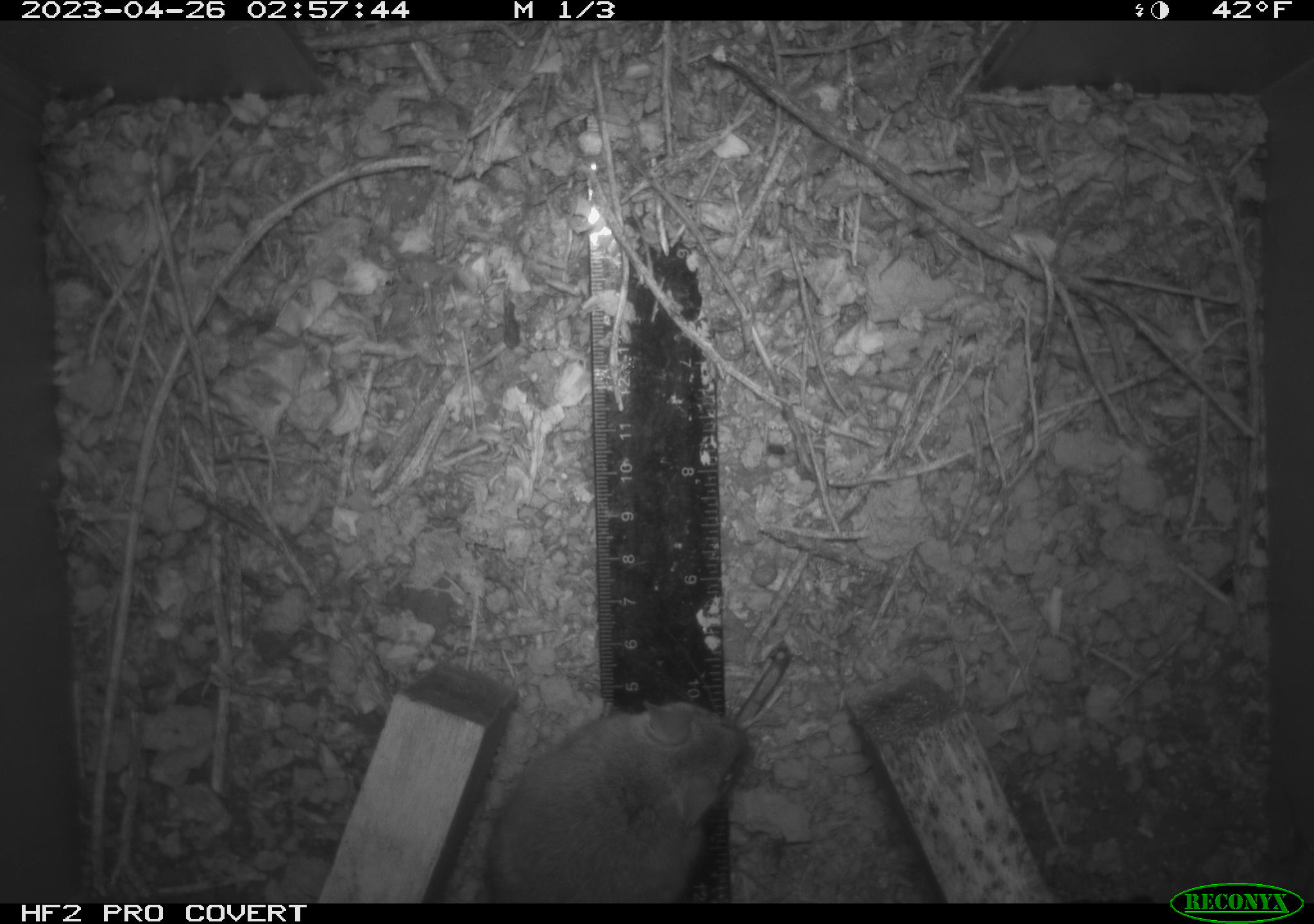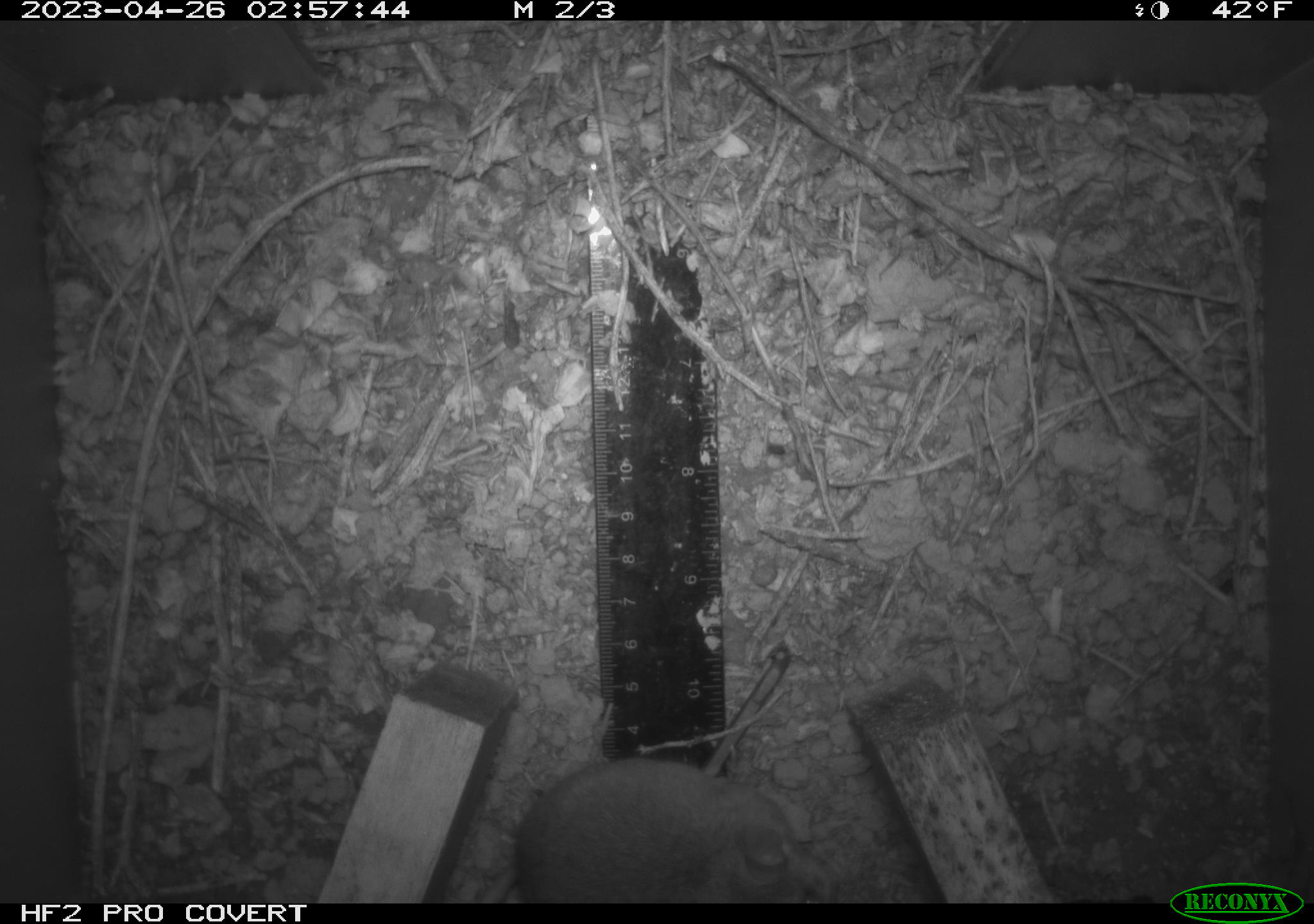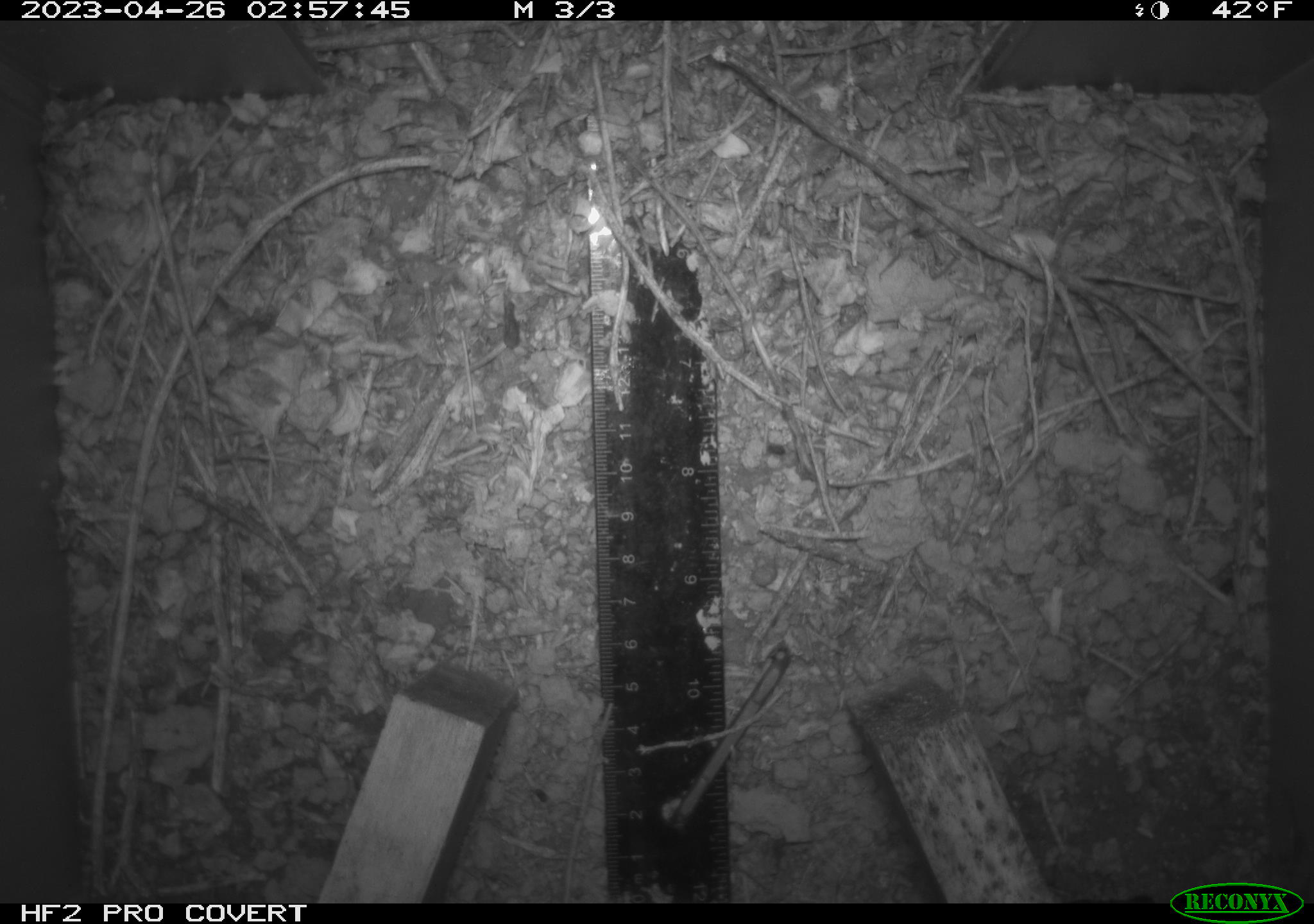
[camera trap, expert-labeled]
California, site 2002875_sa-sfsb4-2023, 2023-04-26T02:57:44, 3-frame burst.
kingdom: Animalia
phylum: Chordata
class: Mammalia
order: Rodentia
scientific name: Rodentia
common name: mouse species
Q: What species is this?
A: Mouse species (Rodentia).